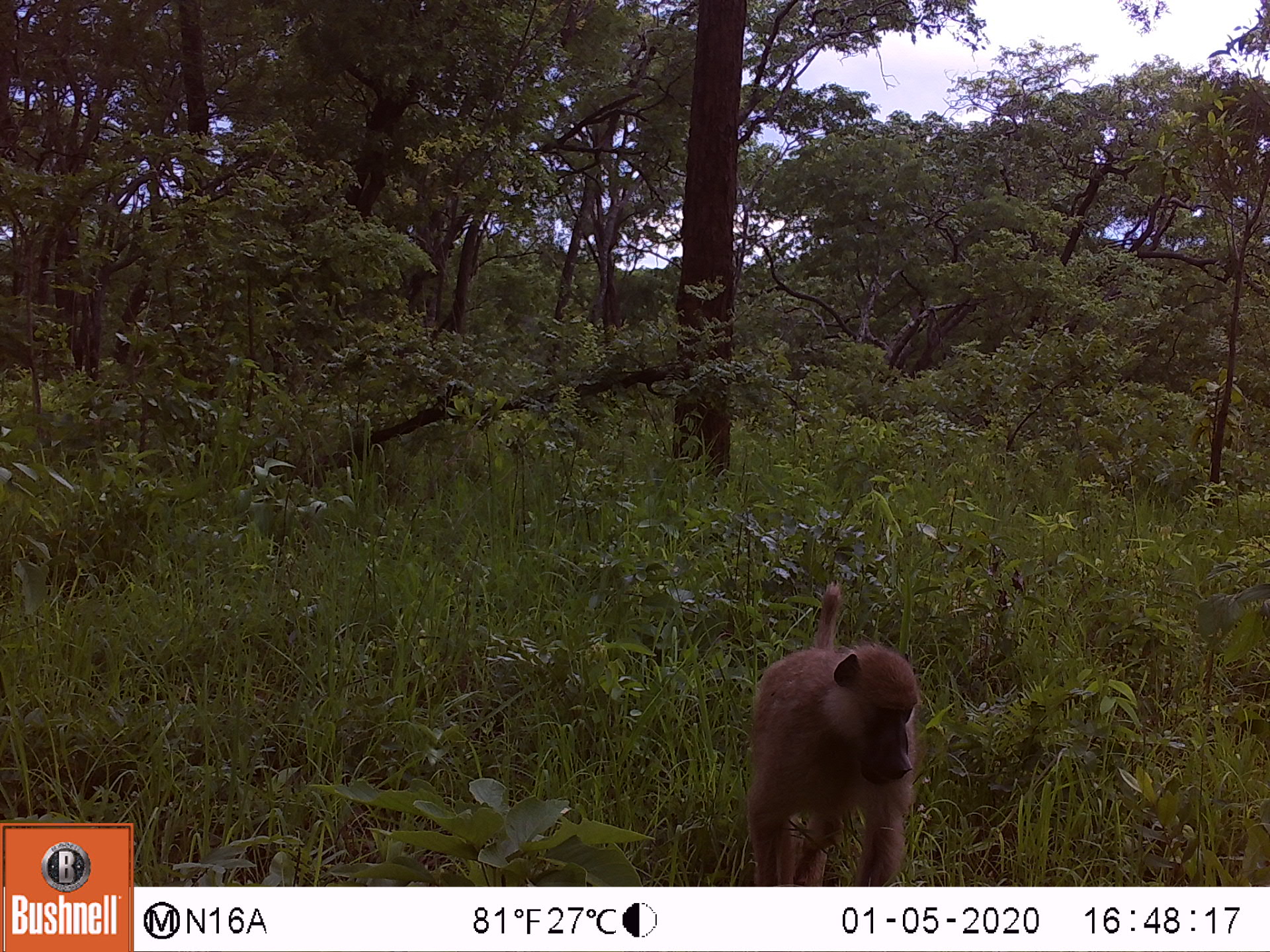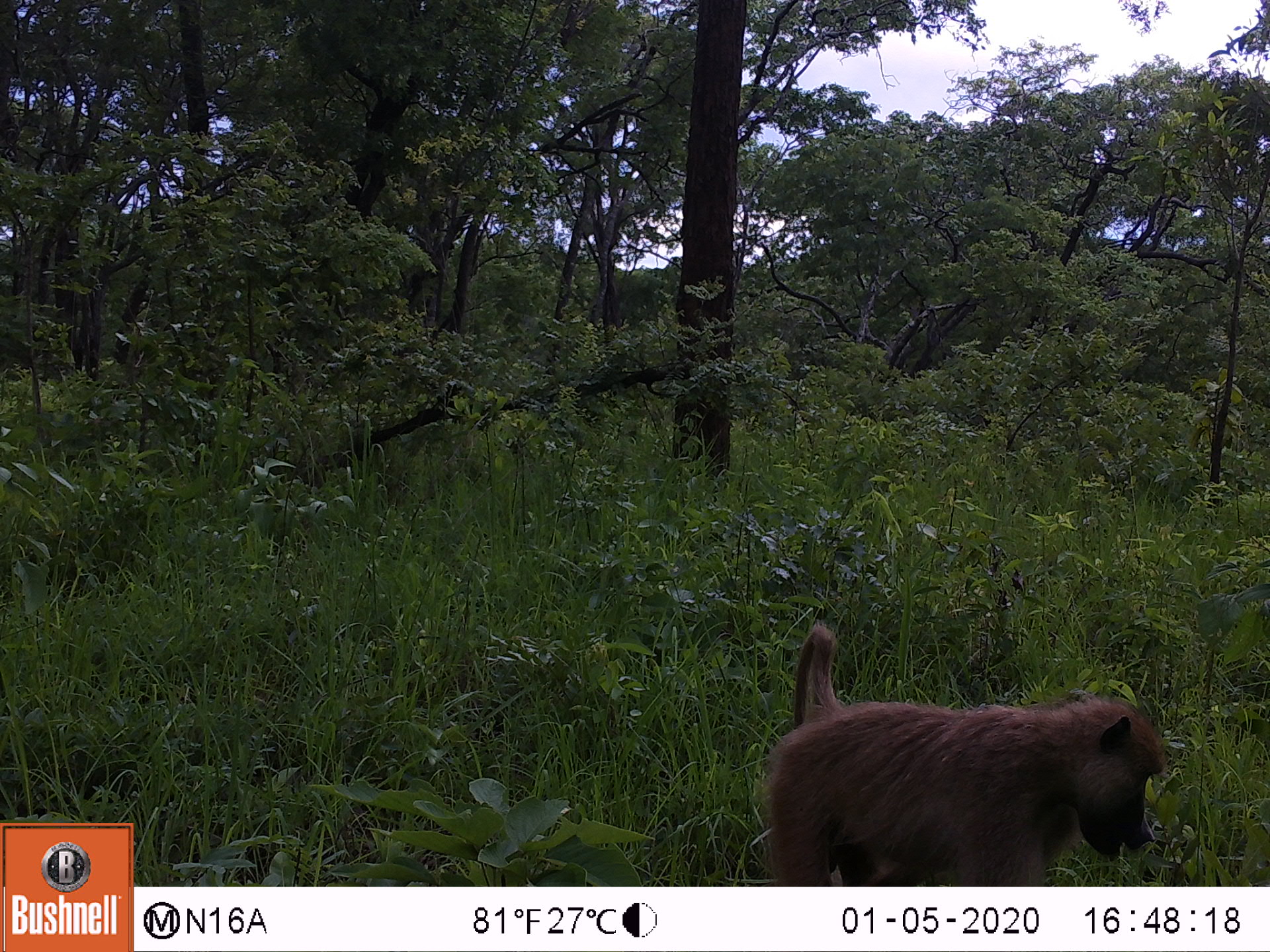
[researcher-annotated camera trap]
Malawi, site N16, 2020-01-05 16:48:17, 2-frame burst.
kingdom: Animalia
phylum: Chordata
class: Mammalia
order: Primates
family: Cercopithecidae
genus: Papio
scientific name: Papio cynocephalus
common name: yellow baboon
Yellow baboon (Papio cynocephalus), count 1.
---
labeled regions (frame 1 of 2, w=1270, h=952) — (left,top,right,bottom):
yellow baboon: (745,579,920,883)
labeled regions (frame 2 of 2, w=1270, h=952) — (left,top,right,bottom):
yellow baboon: (767,623,1166,883)